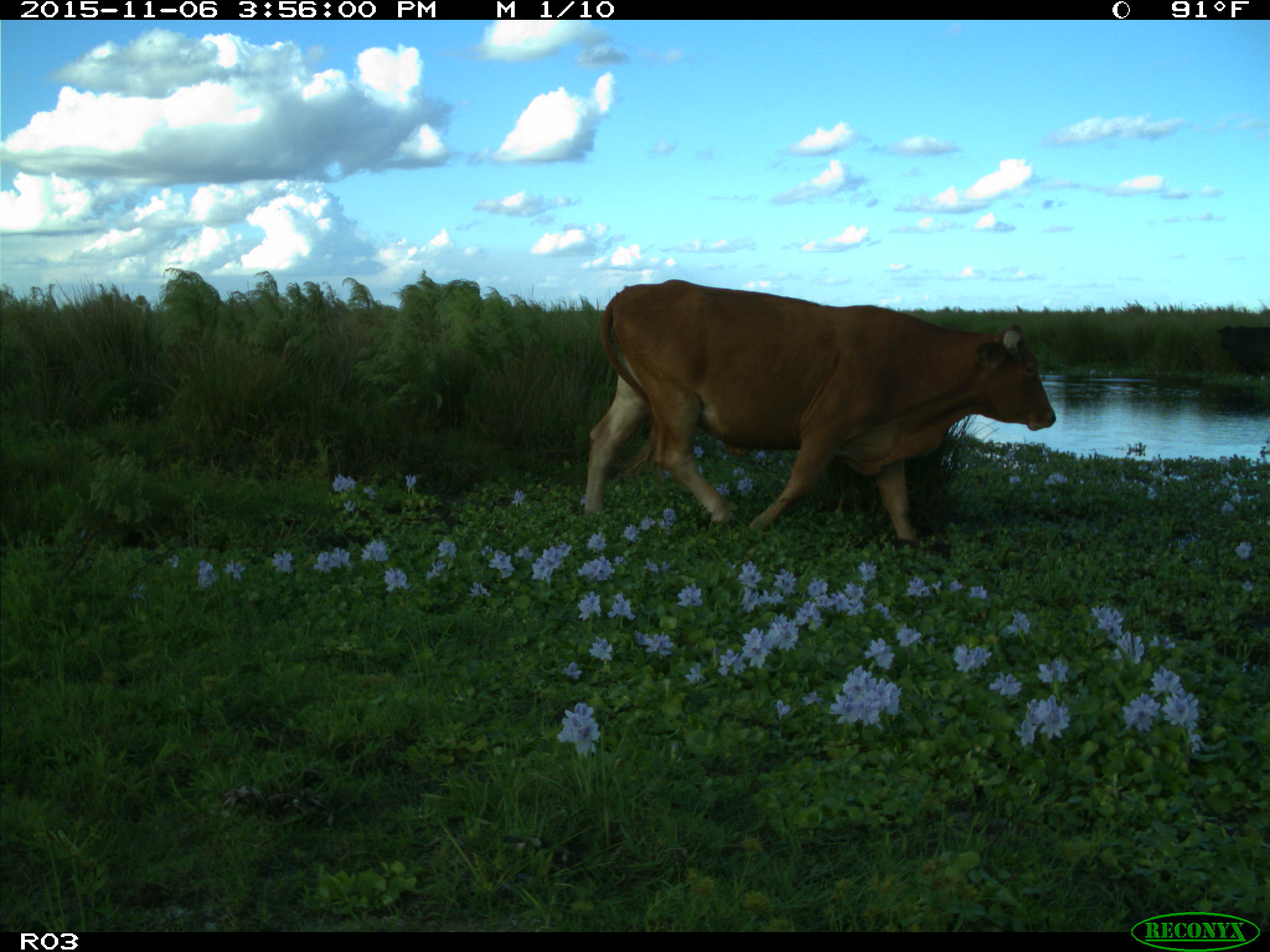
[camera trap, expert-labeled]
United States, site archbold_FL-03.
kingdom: Animalia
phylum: Chordata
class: Mammalia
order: Artiodactyla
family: Bovidae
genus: Bos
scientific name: Bos taurus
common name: domestic cow